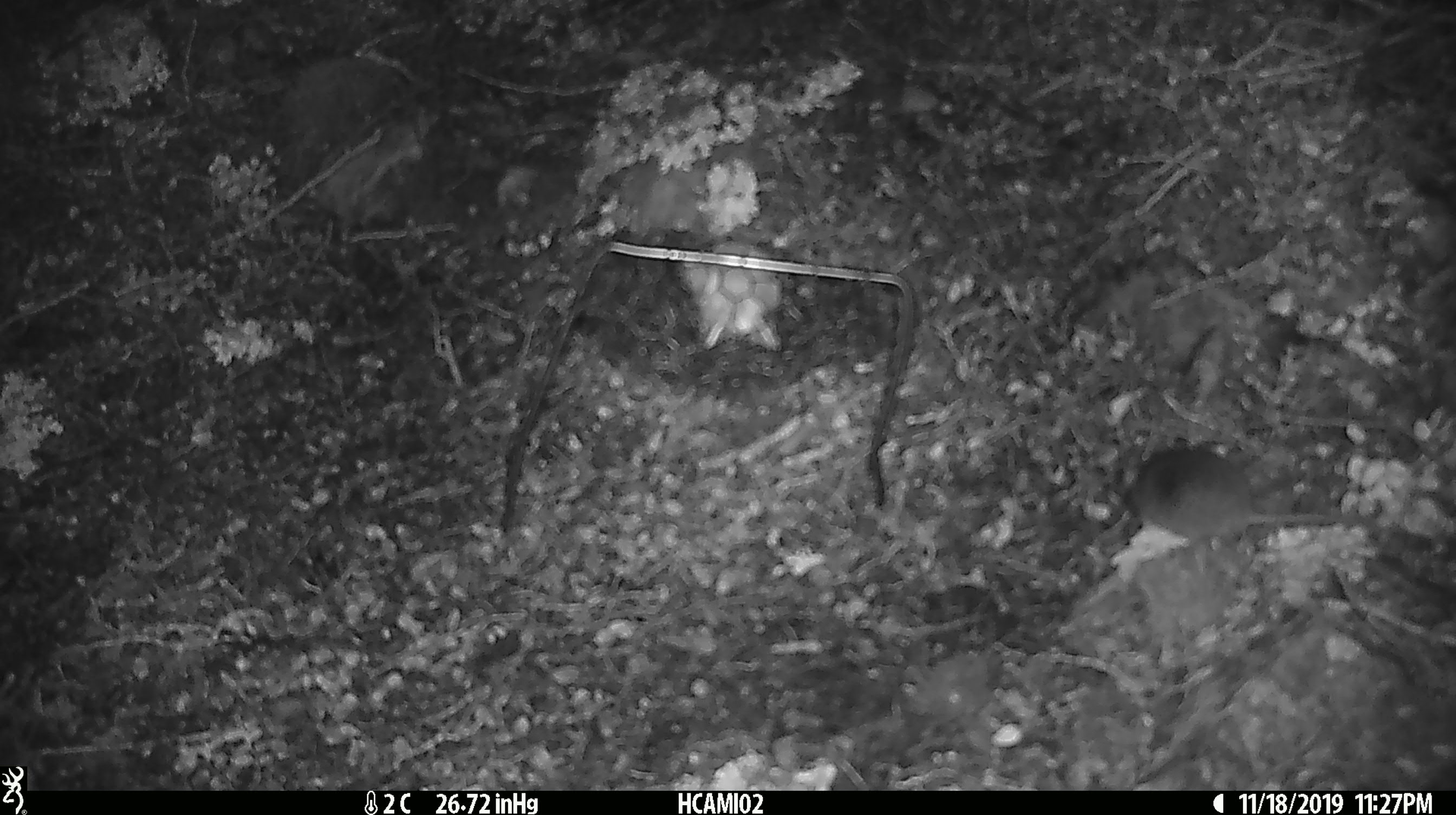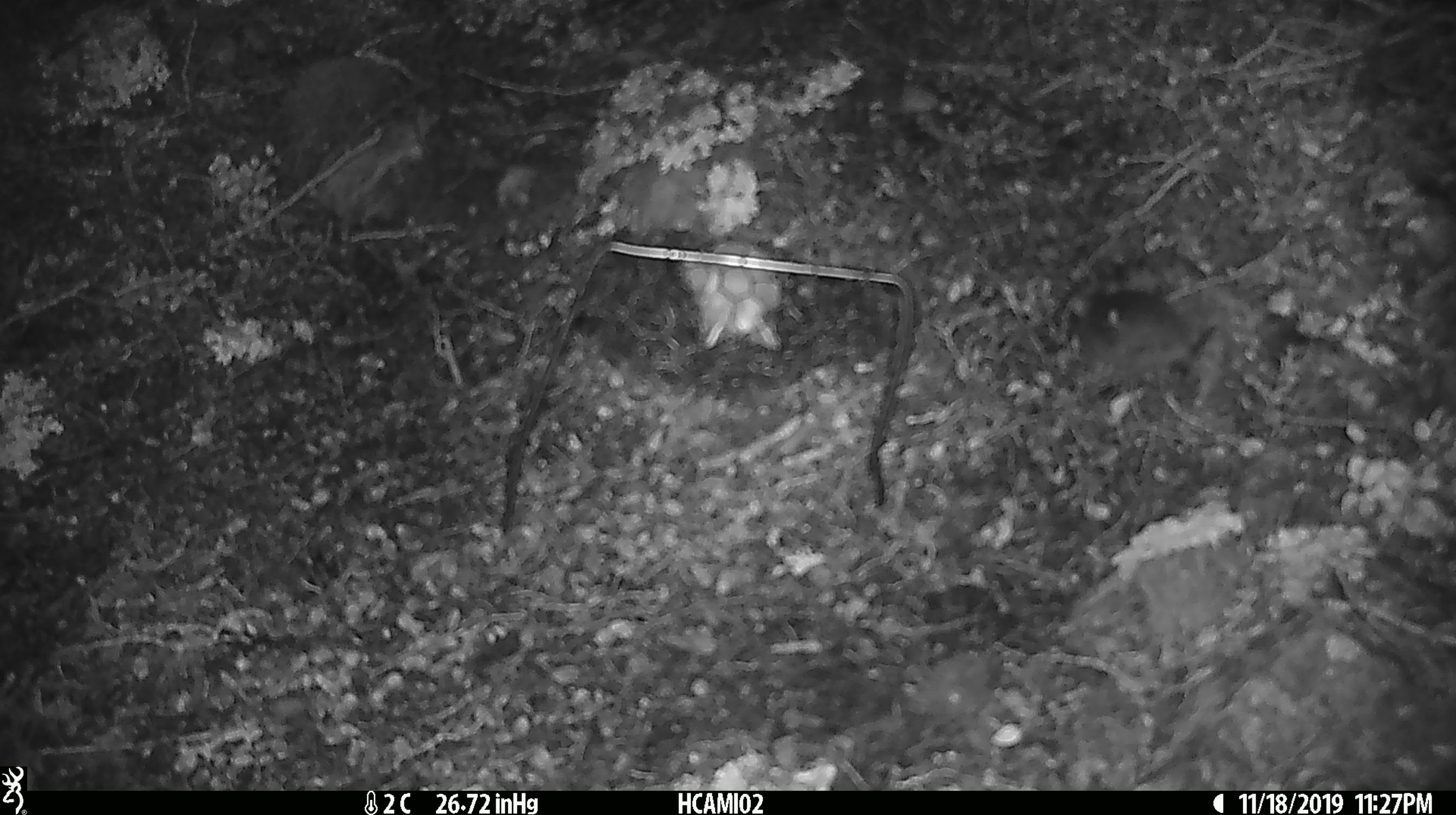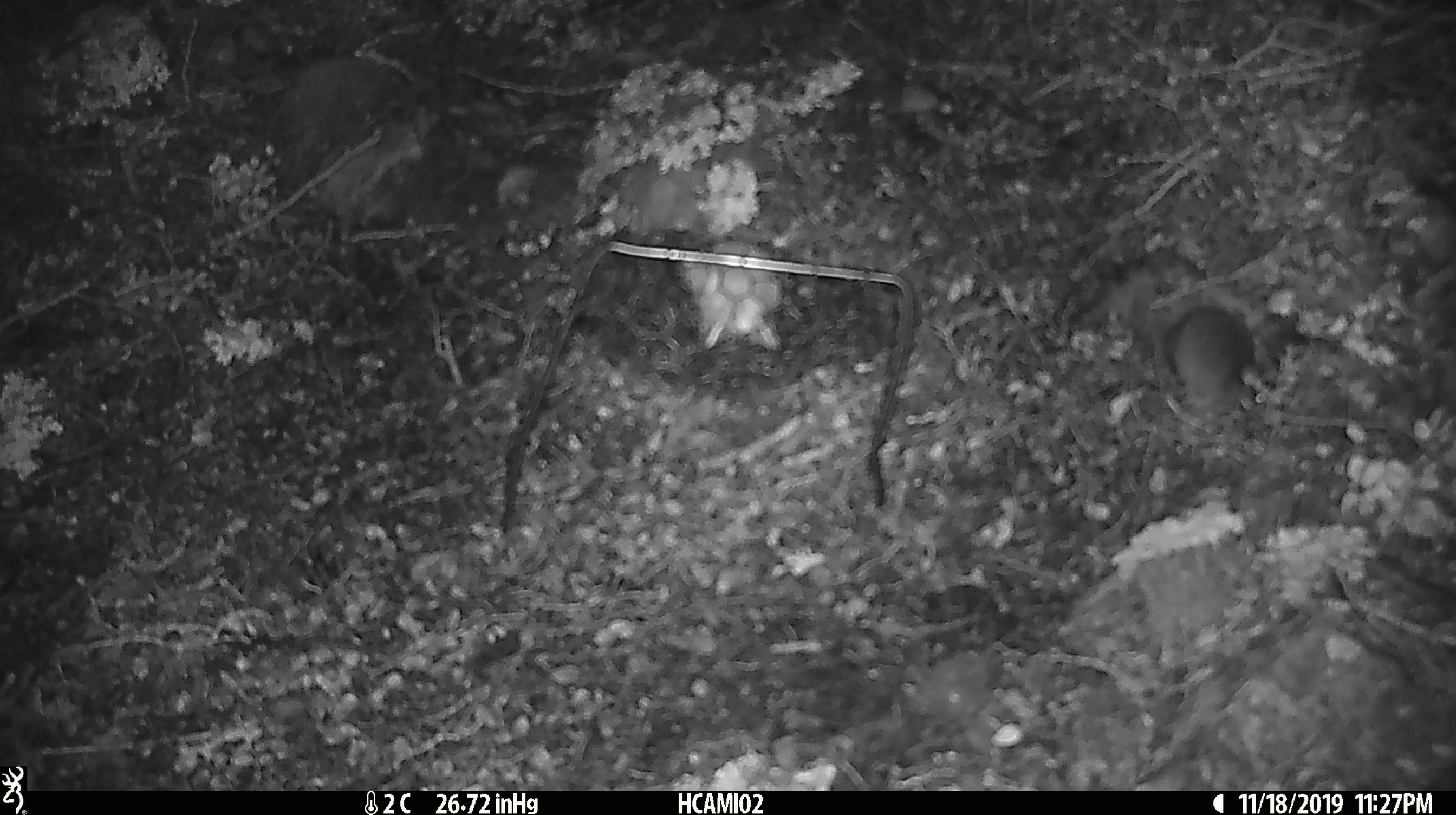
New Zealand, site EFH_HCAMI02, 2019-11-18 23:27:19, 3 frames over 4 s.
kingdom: Animalia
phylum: Chordata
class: Mammalia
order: Rodentia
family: Muridae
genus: Mus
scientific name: Mus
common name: mouse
Mouse (Mus).